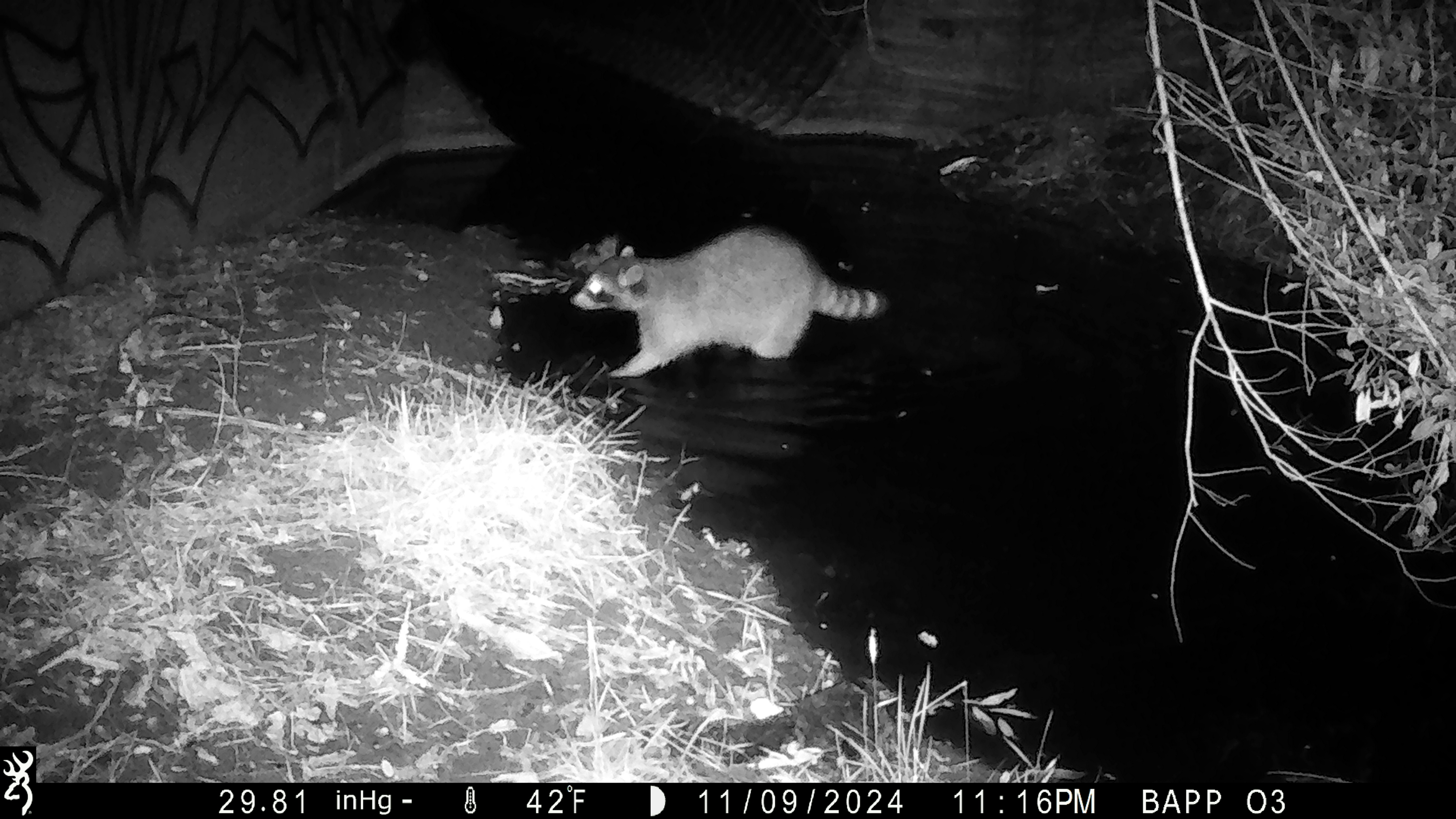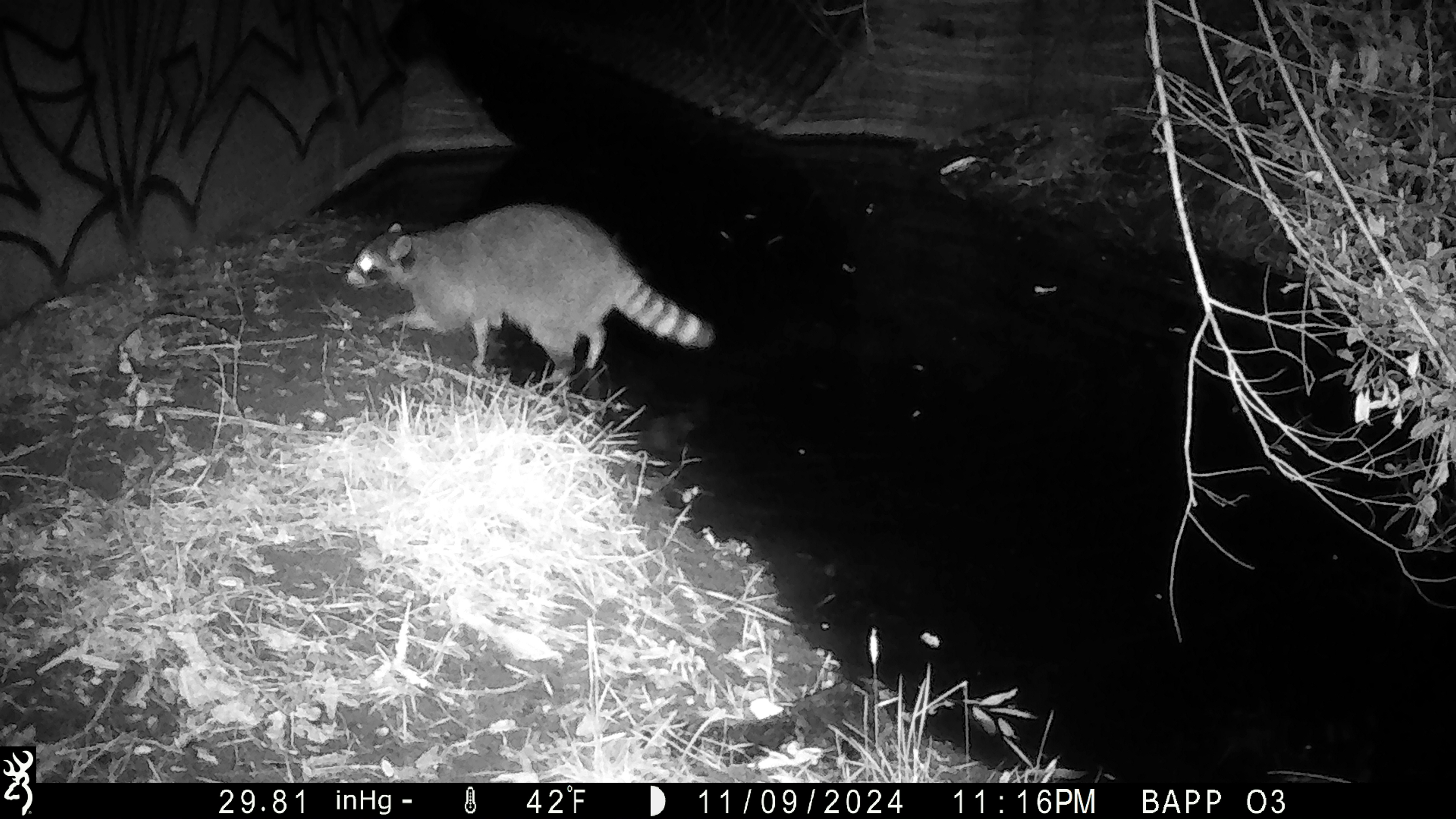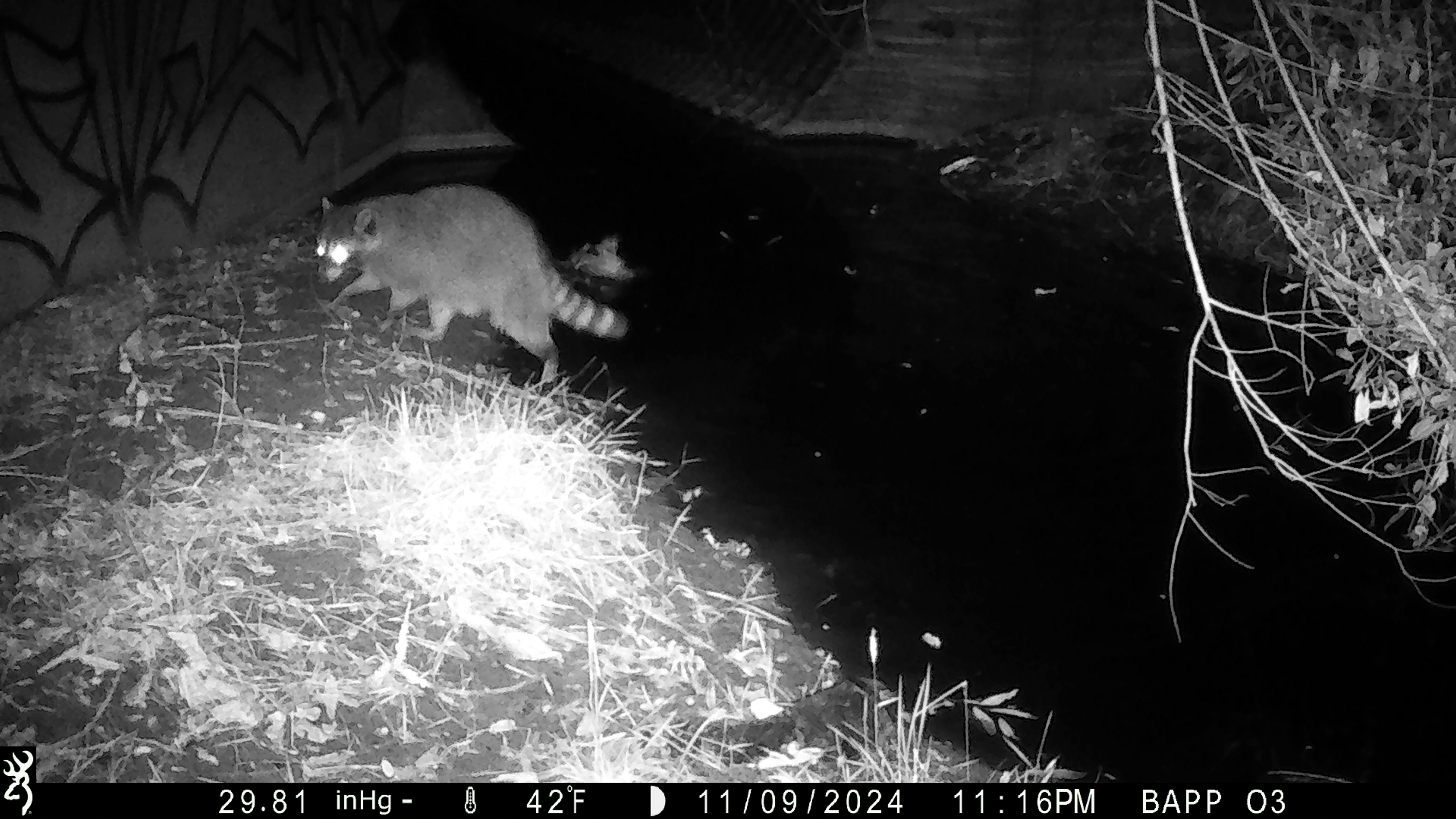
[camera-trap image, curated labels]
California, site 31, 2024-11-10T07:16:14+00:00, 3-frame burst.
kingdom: Animalia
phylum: Chordata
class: Mammalia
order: Carnivora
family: Procyonidae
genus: Procyon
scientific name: Procyon lotor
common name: raccoon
Raccoon (Procyon lotor).